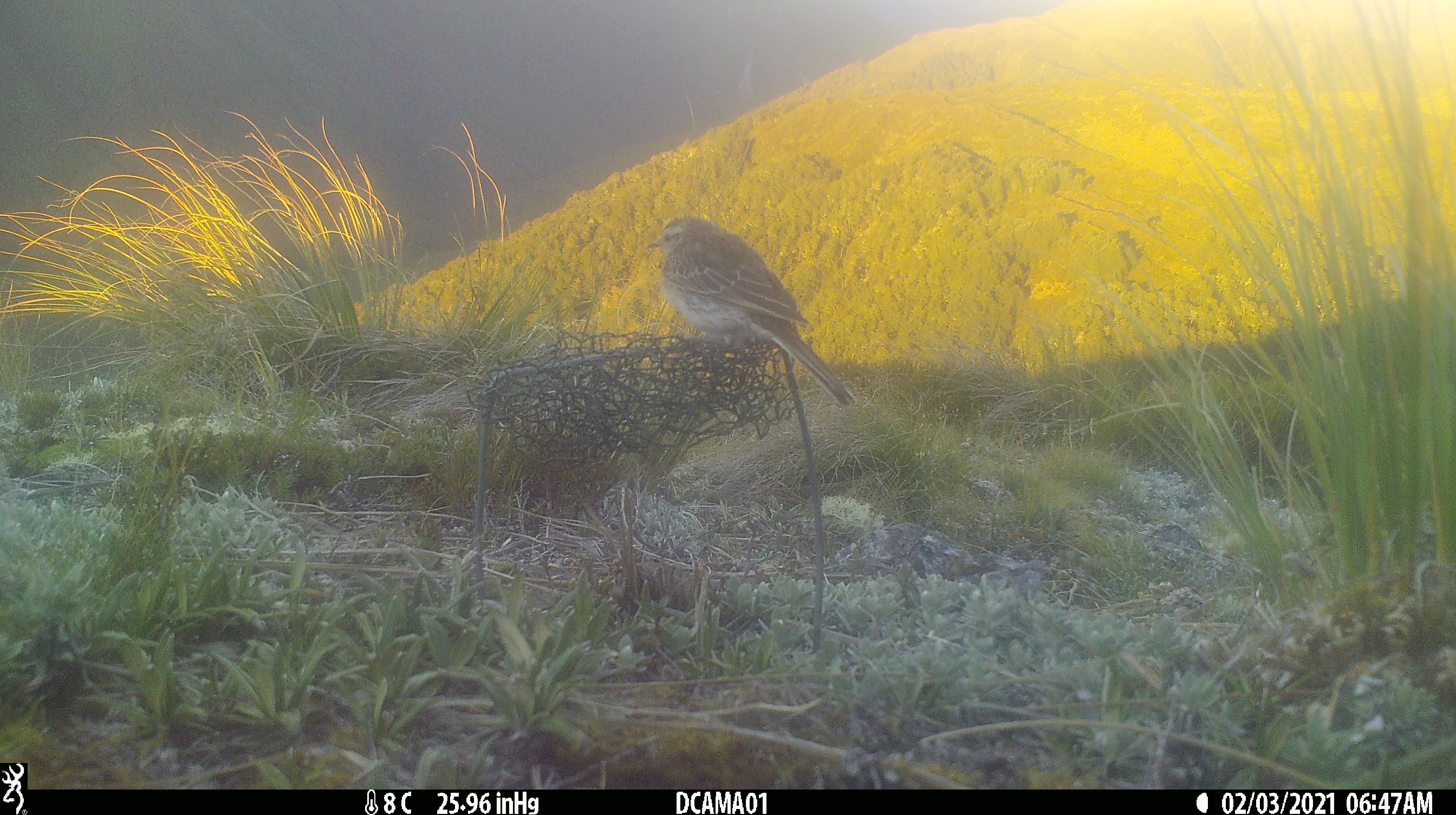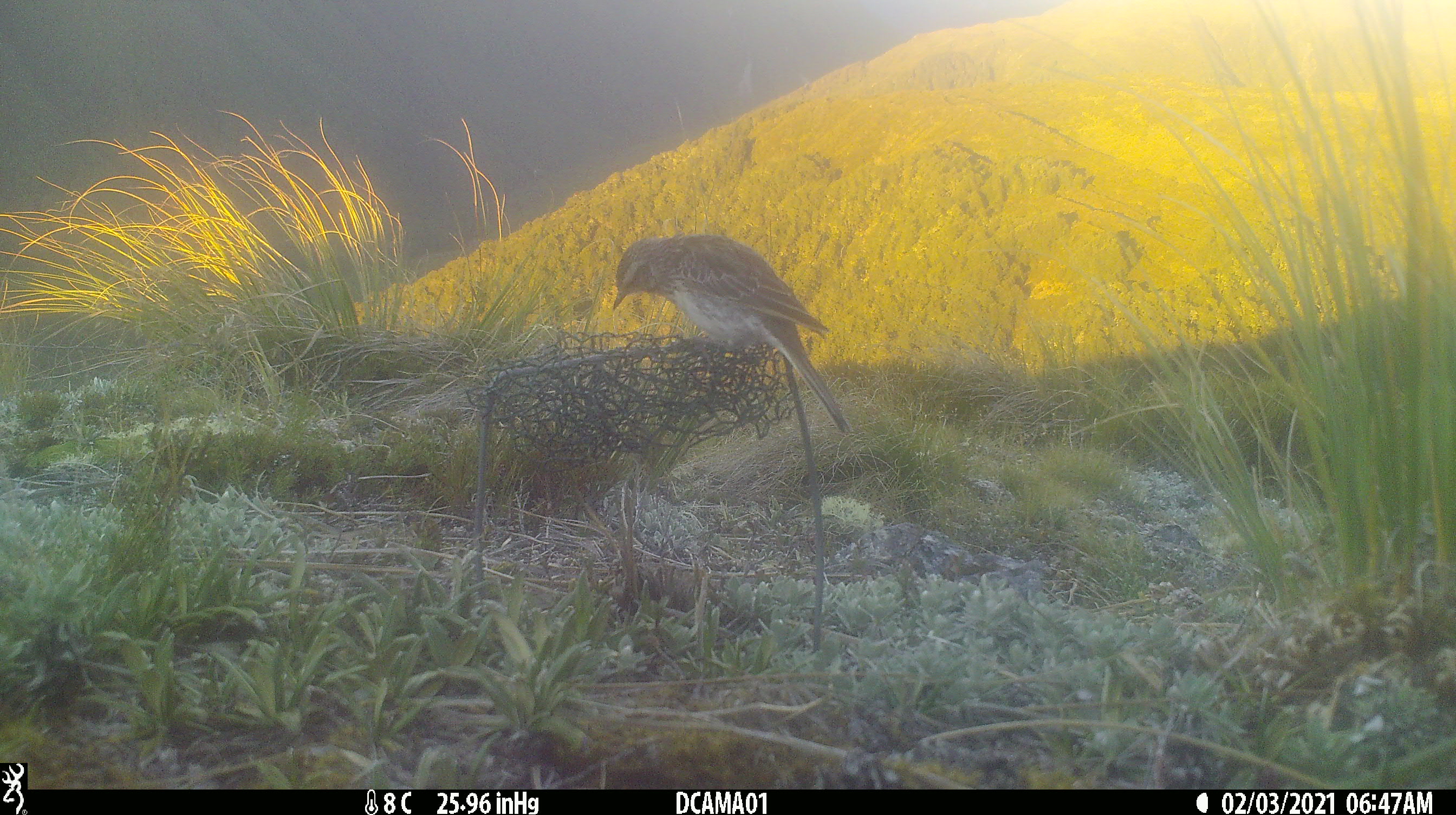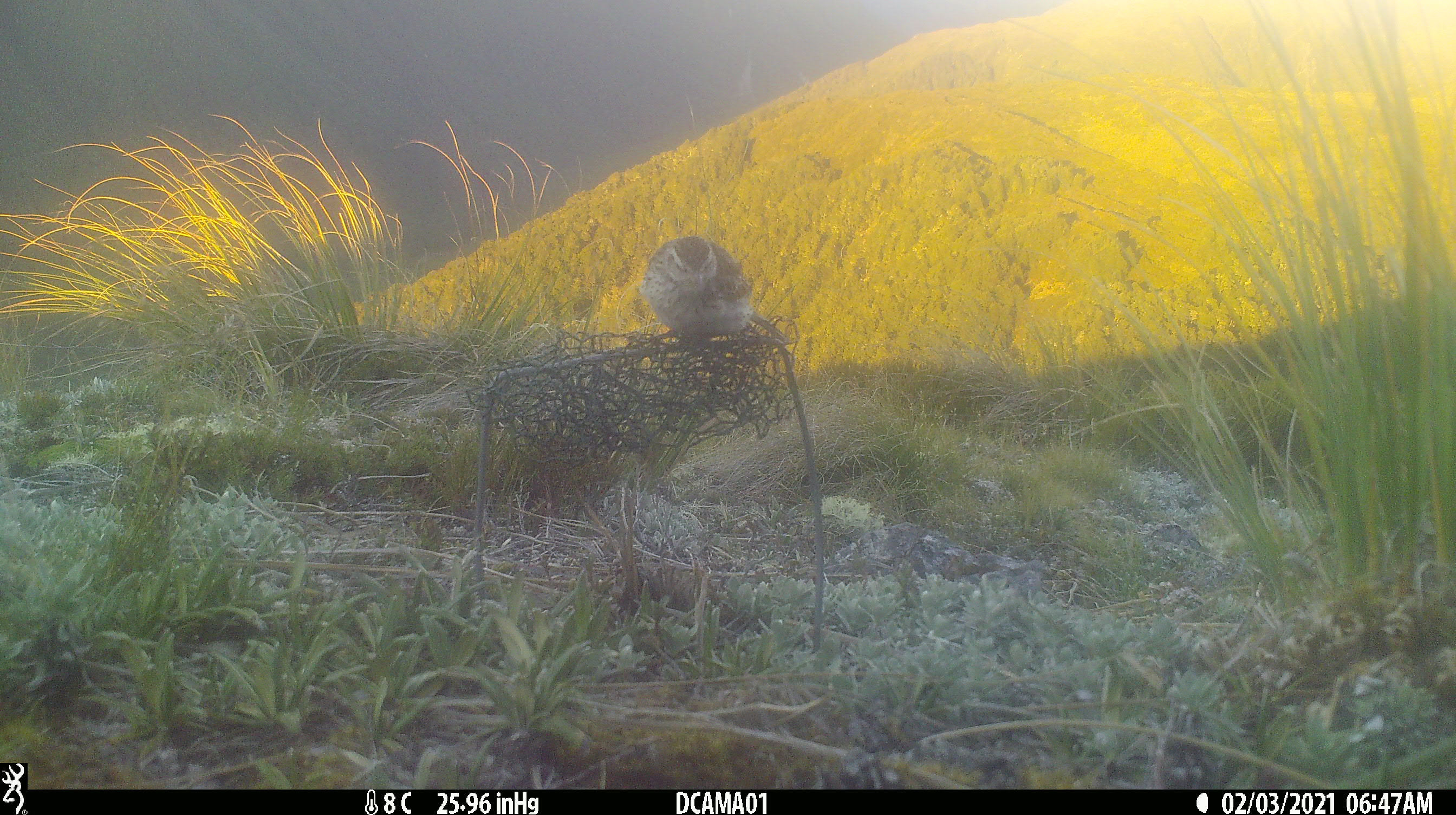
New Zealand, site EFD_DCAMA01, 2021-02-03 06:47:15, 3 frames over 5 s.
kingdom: Animalia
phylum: Chordata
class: Aves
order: Passeriformes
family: Motacillidae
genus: Anthus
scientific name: Anthus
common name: pipit